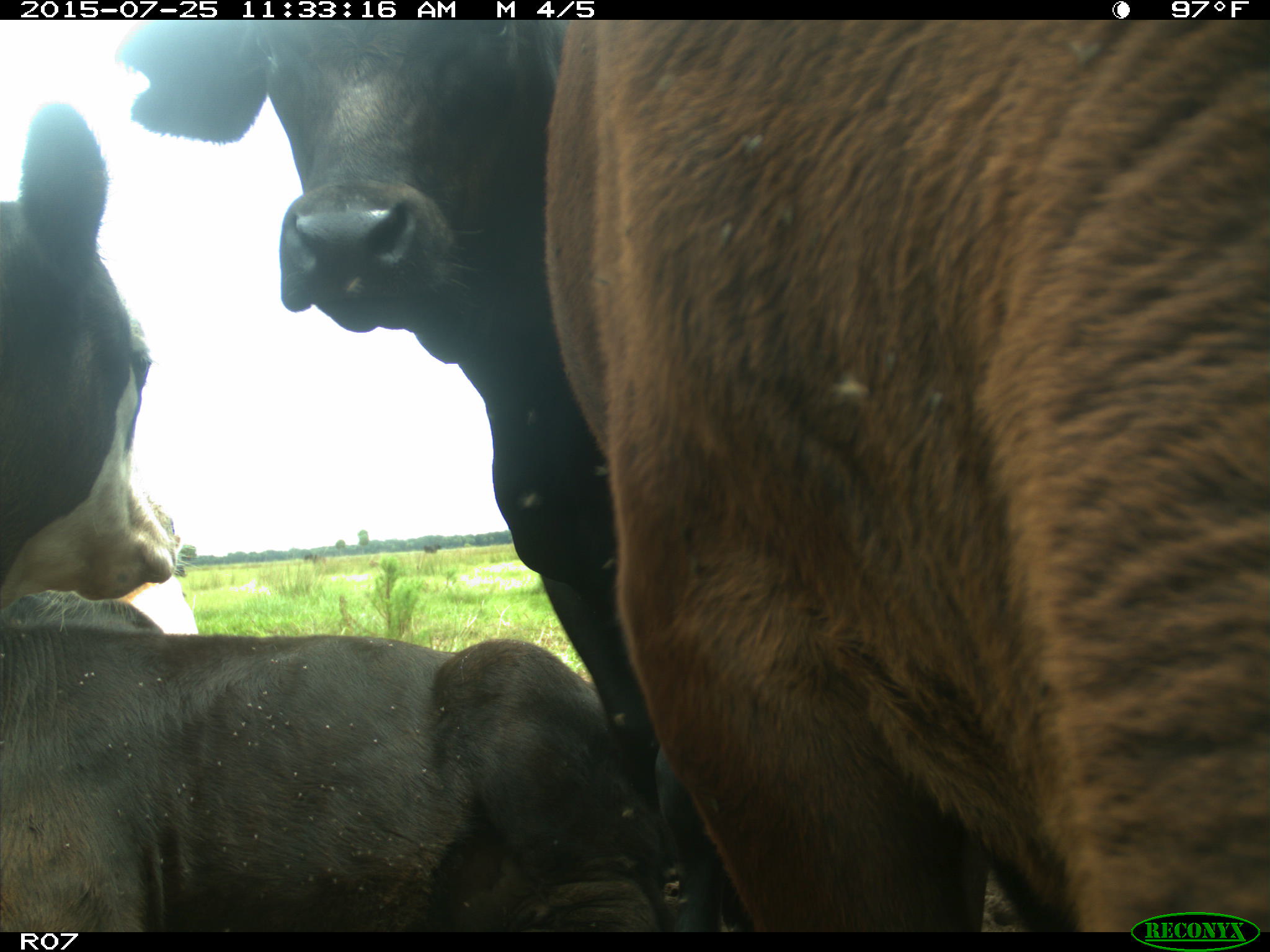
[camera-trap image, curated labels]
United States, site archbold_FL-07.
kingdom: Animalia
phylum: Chordata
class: Mammalia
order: Artiodactyla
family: Bovidae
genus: Bos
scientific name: Bos taurus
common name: domestic cow